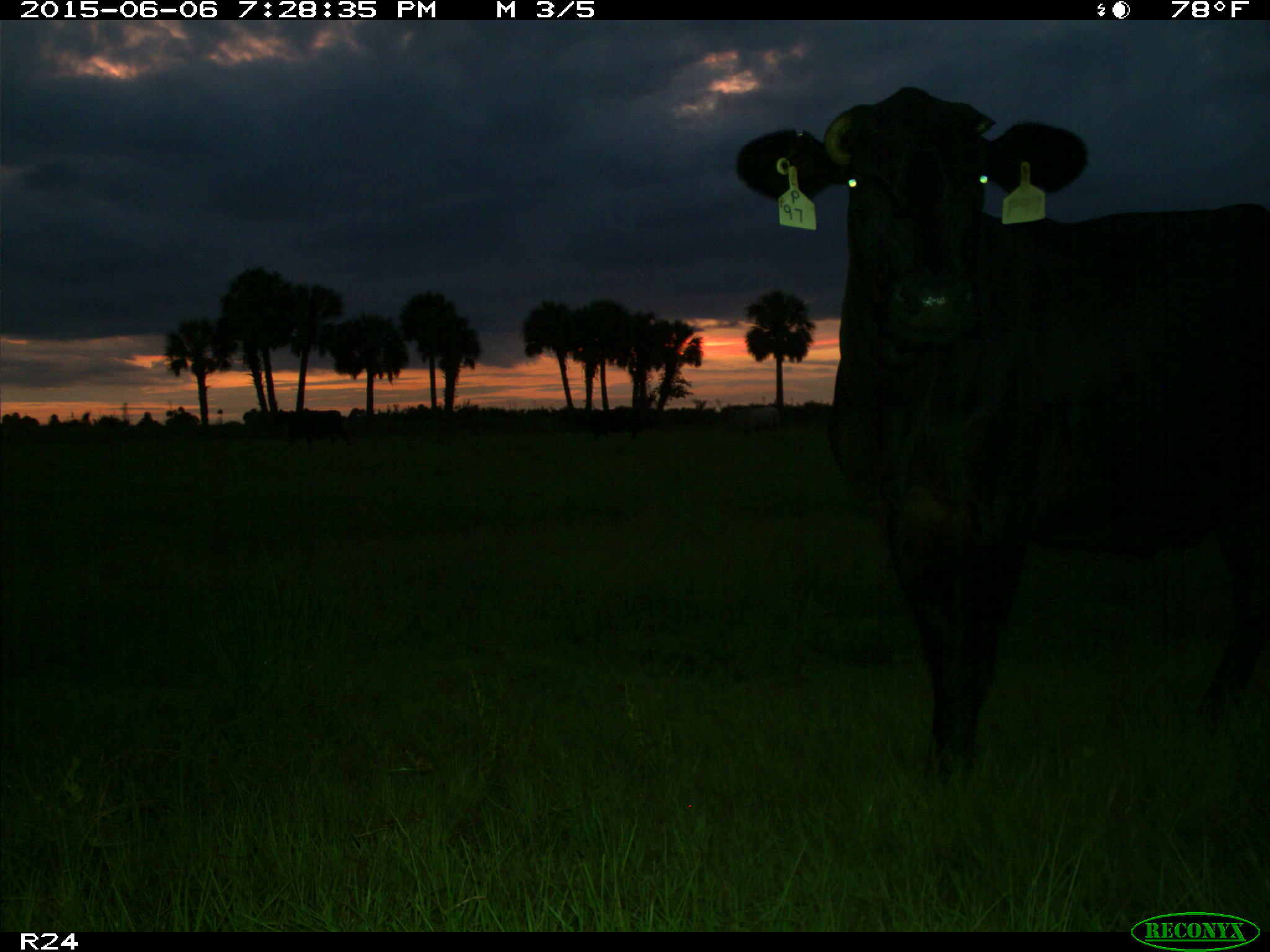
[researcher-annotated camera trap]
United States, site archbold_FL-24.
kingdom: Animalia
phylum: Chordata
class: Mammalia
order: Artiodactyla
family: Bovidae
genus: Bos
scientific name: Bos taurus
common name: domestic cow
Bos taurus (domestic cow).